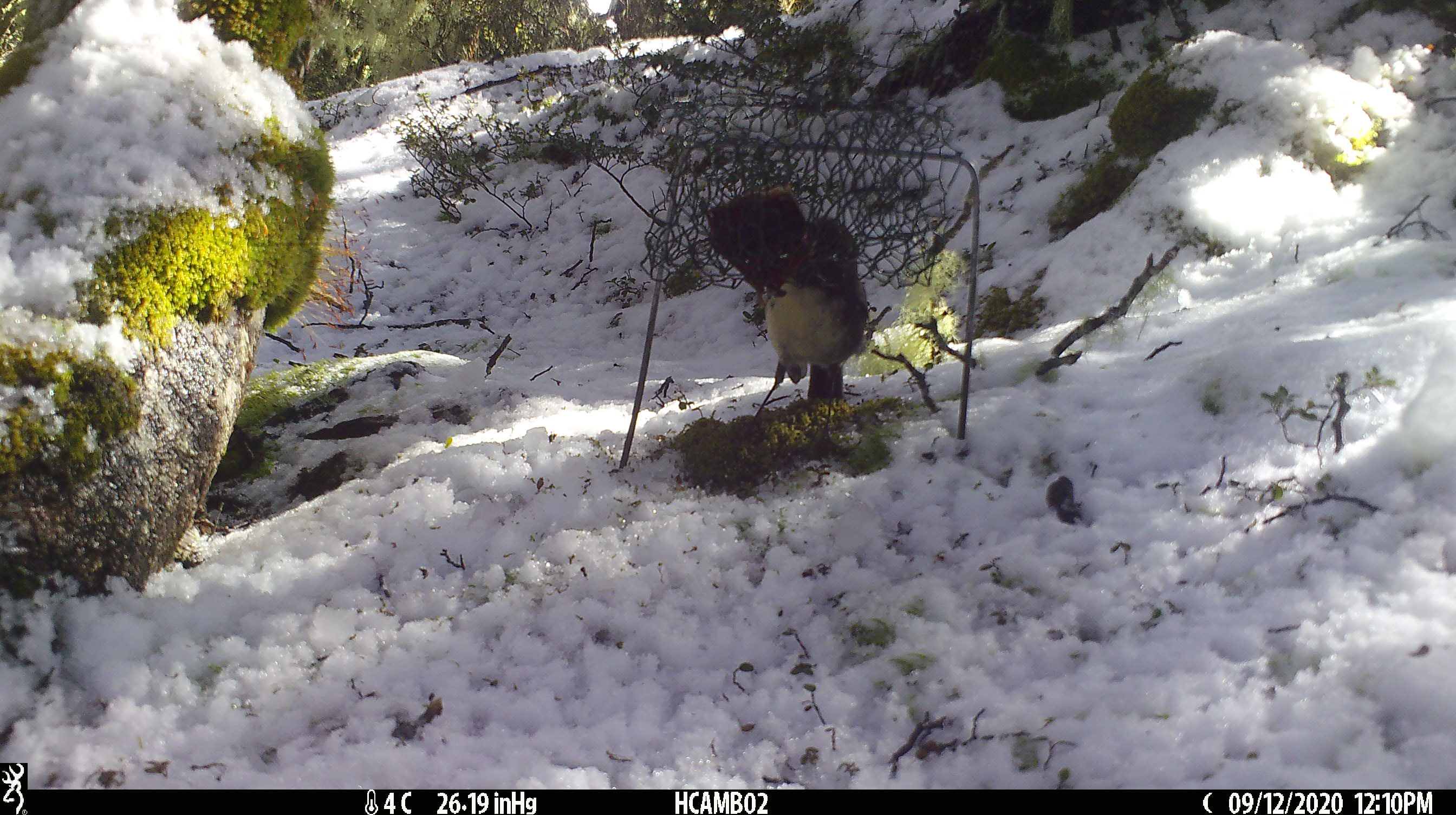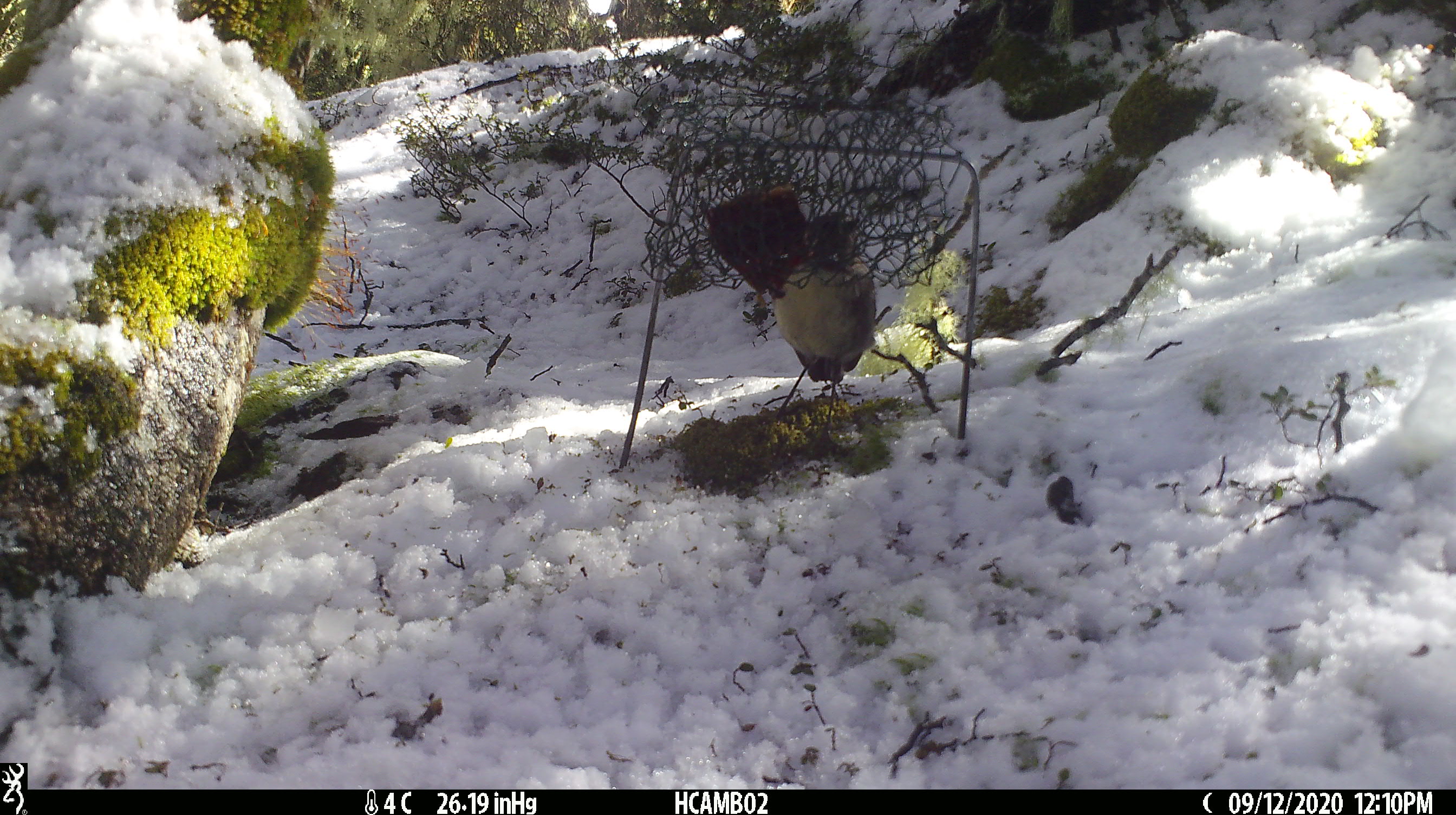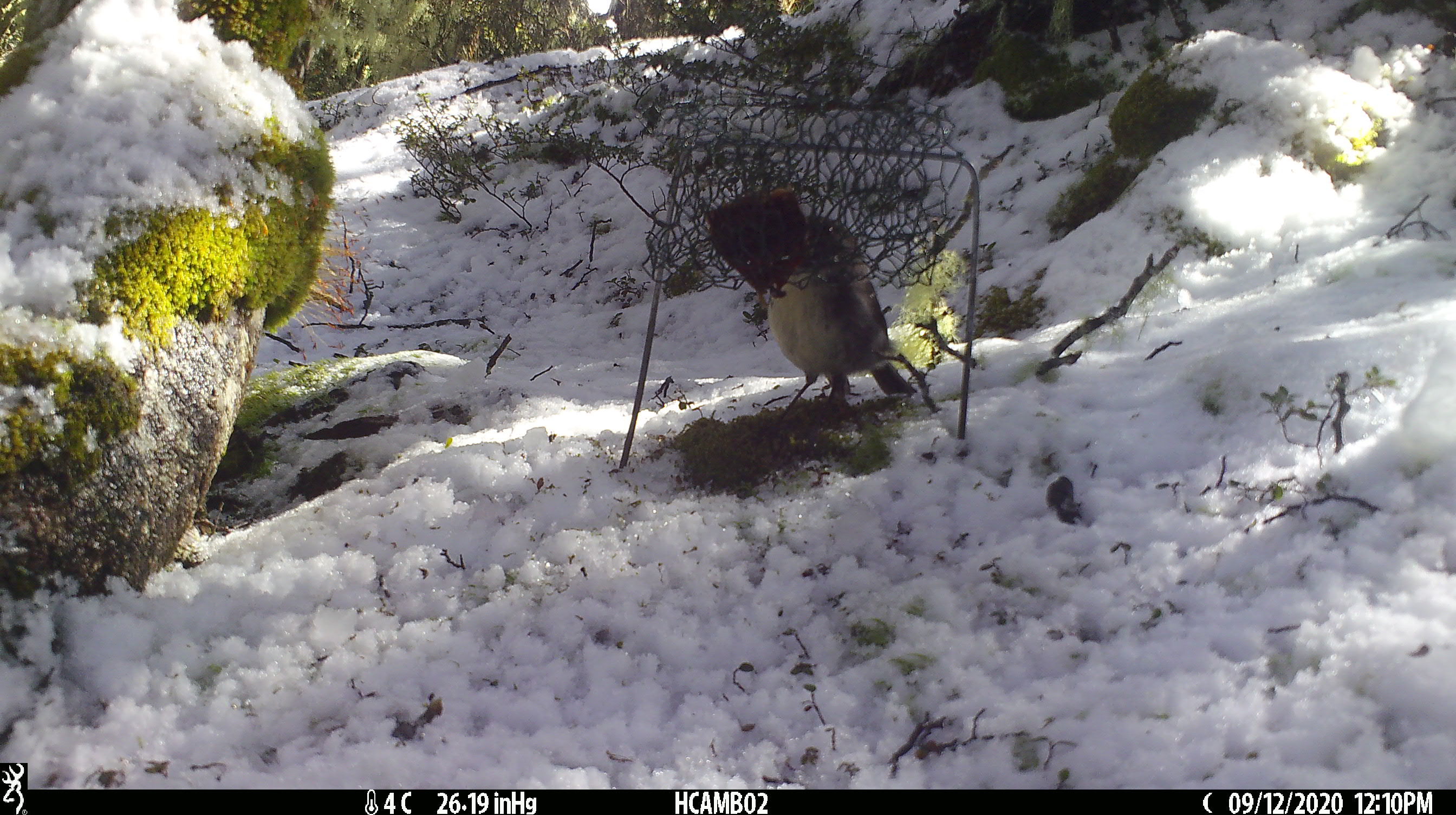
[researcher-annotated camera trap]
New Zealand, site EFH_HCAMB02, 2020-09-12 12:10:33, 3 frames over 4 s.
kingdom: Animalia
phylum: Chordata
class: Aves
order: Passeriformes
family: Petroicidae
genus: Petroica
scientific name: Petroica australis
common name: new zealand robin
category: robin